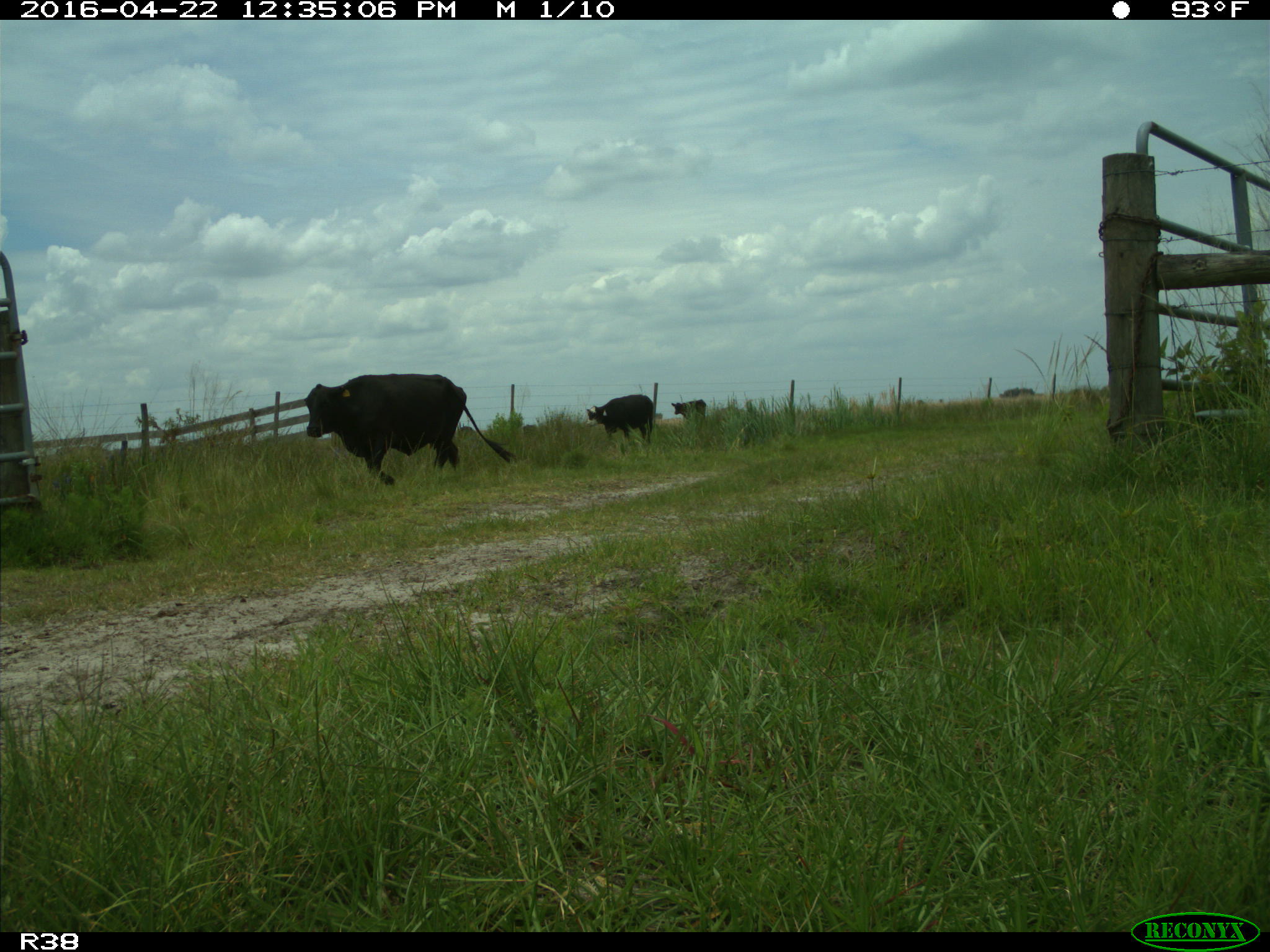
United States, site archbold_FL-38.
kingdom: Animalia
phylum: Chordata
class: Mammalia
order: Artiodactyla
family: Bovidae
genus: Bos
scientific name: Bos taurus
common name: domestic cow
Bos taurus (domestic cow).